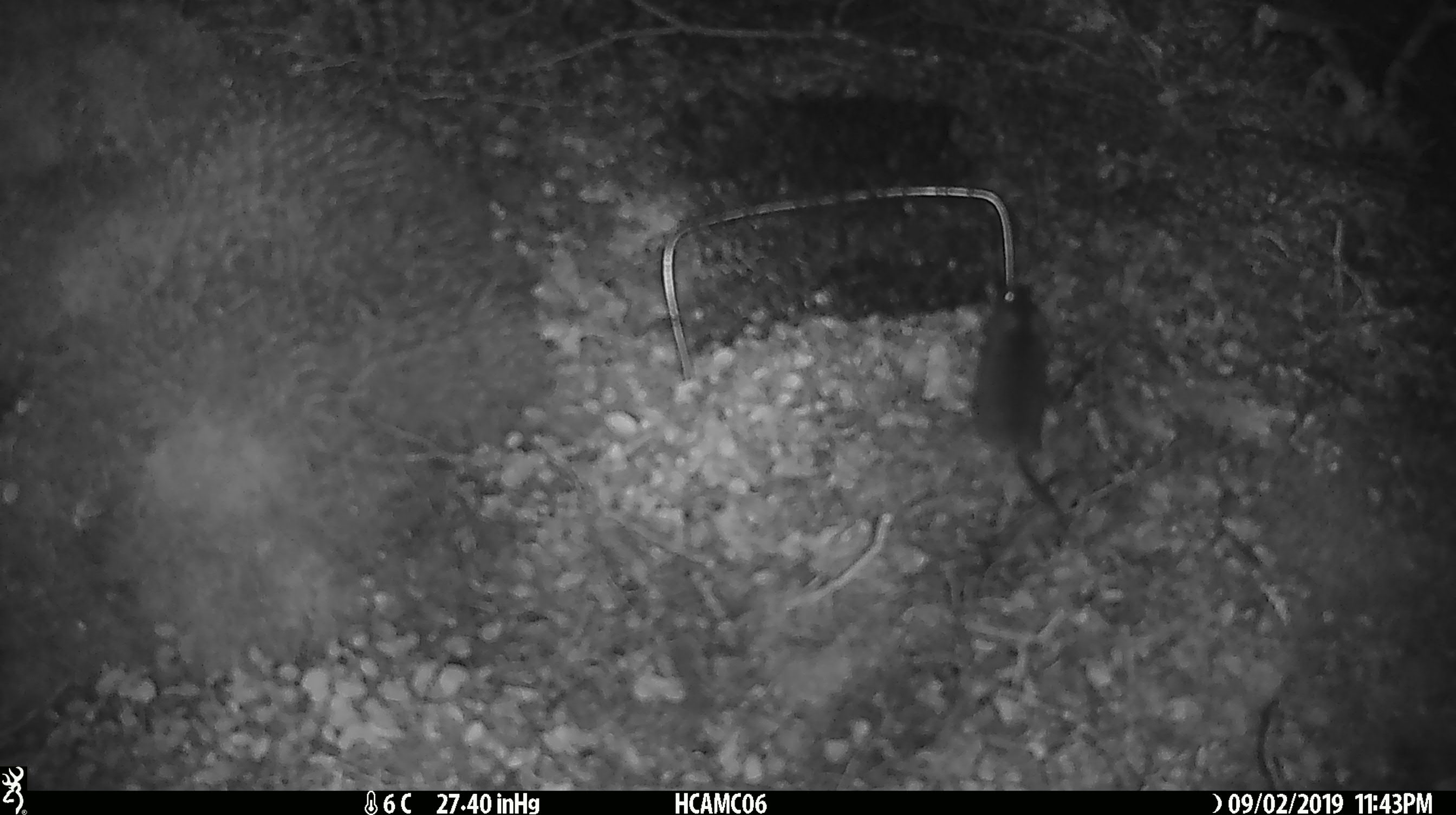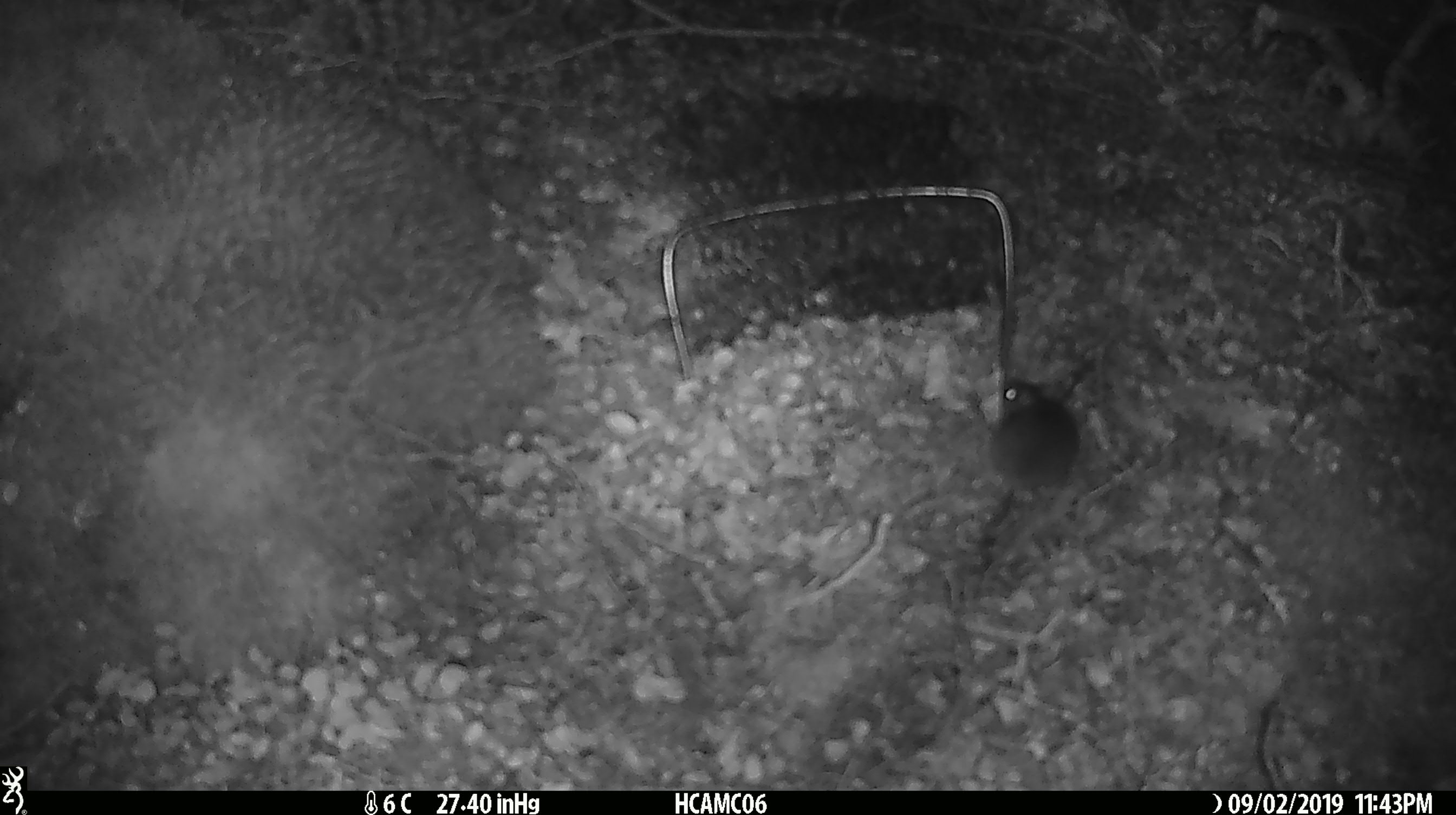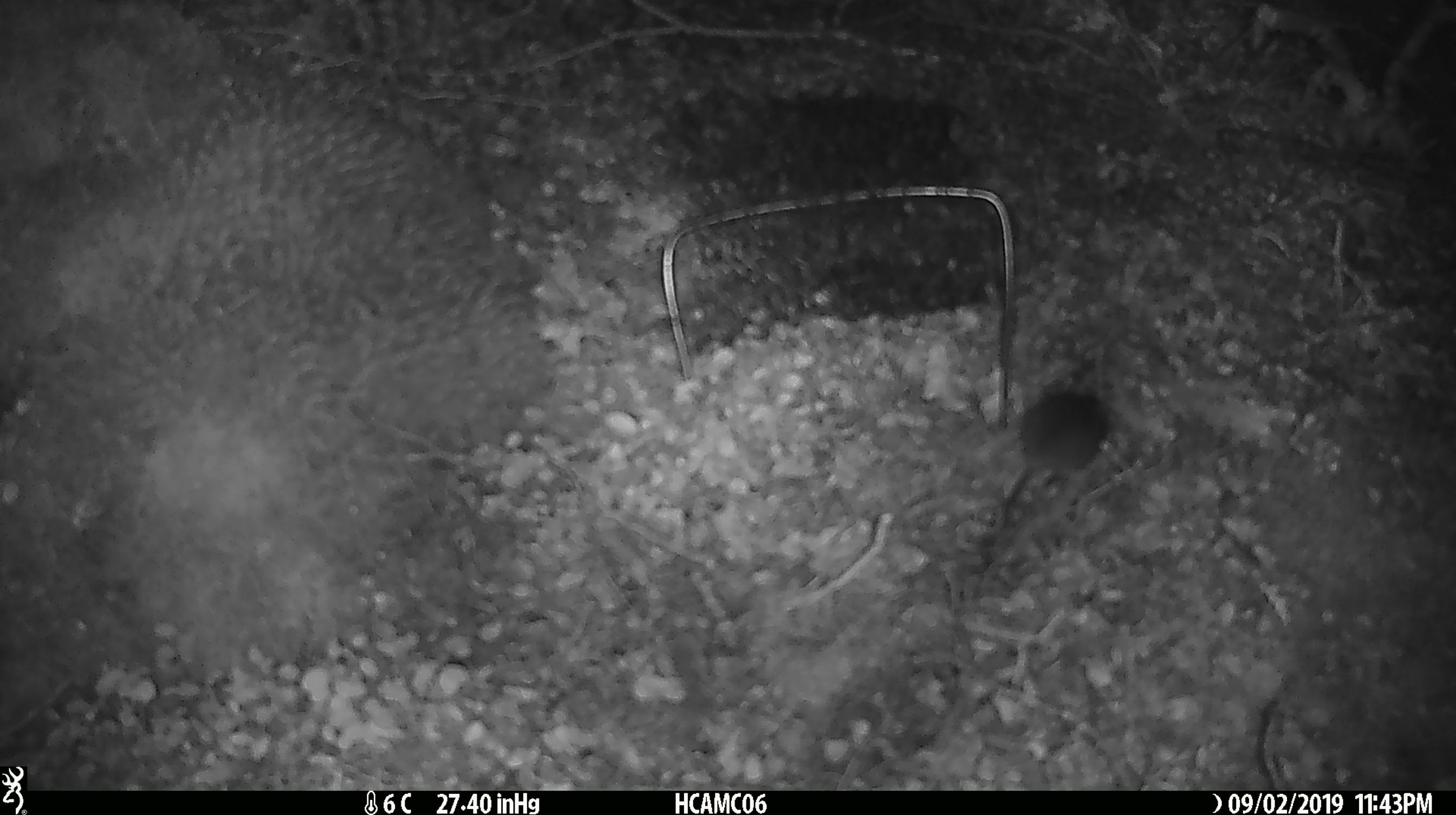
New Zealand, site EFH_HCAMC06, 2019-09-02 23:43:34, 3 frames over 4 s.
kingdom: Animalia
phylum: Chordata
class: Mammalia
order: Rodentia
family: Muridae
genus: Mus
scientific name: Mus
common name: mouse